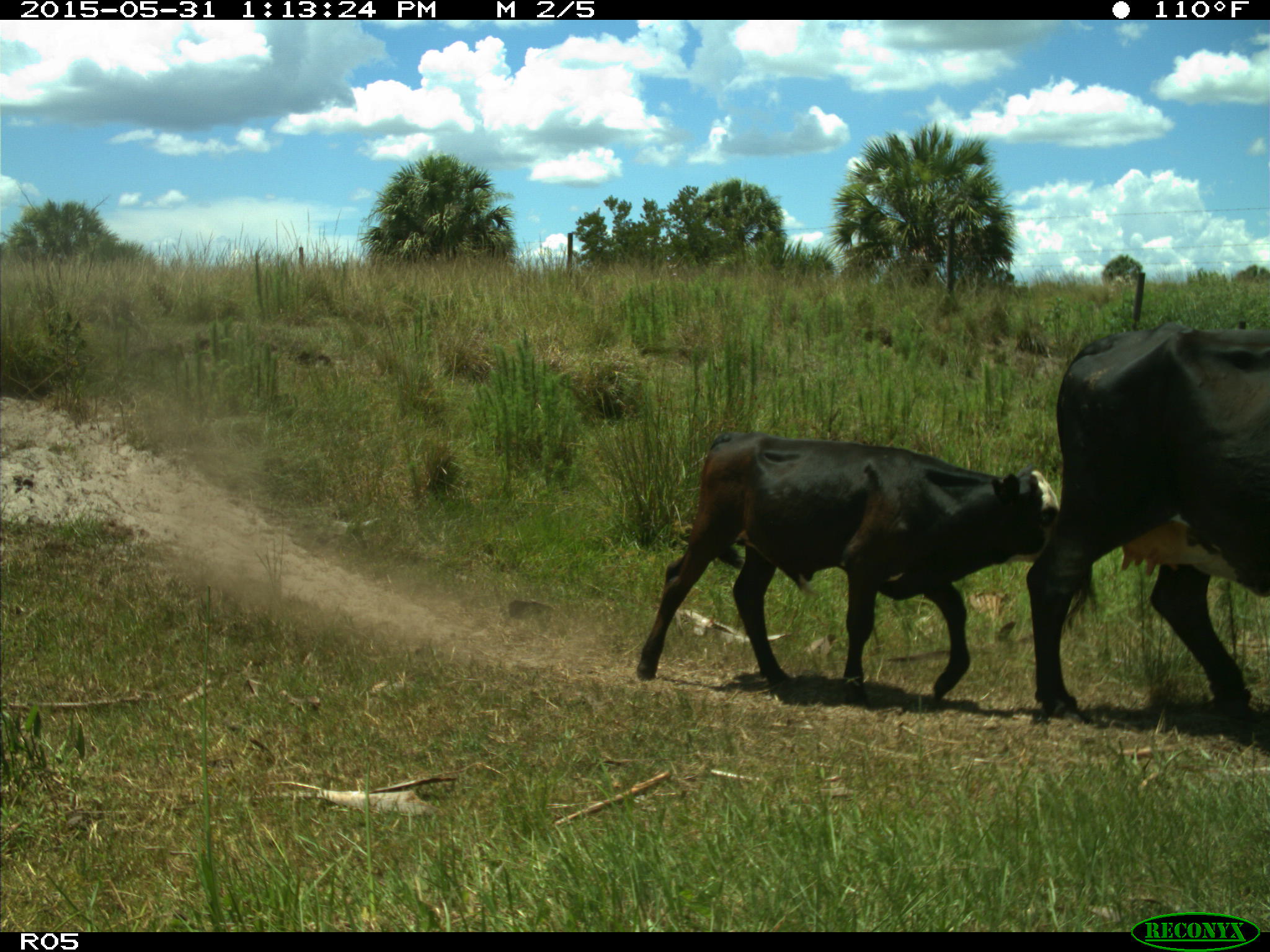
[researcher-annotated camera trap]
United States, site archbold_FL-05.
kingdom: Animalia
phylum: Chordata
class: Mammalia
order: Artiodactyla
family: Bovidae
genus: Bos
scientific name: Bos taurus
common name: domestic cow